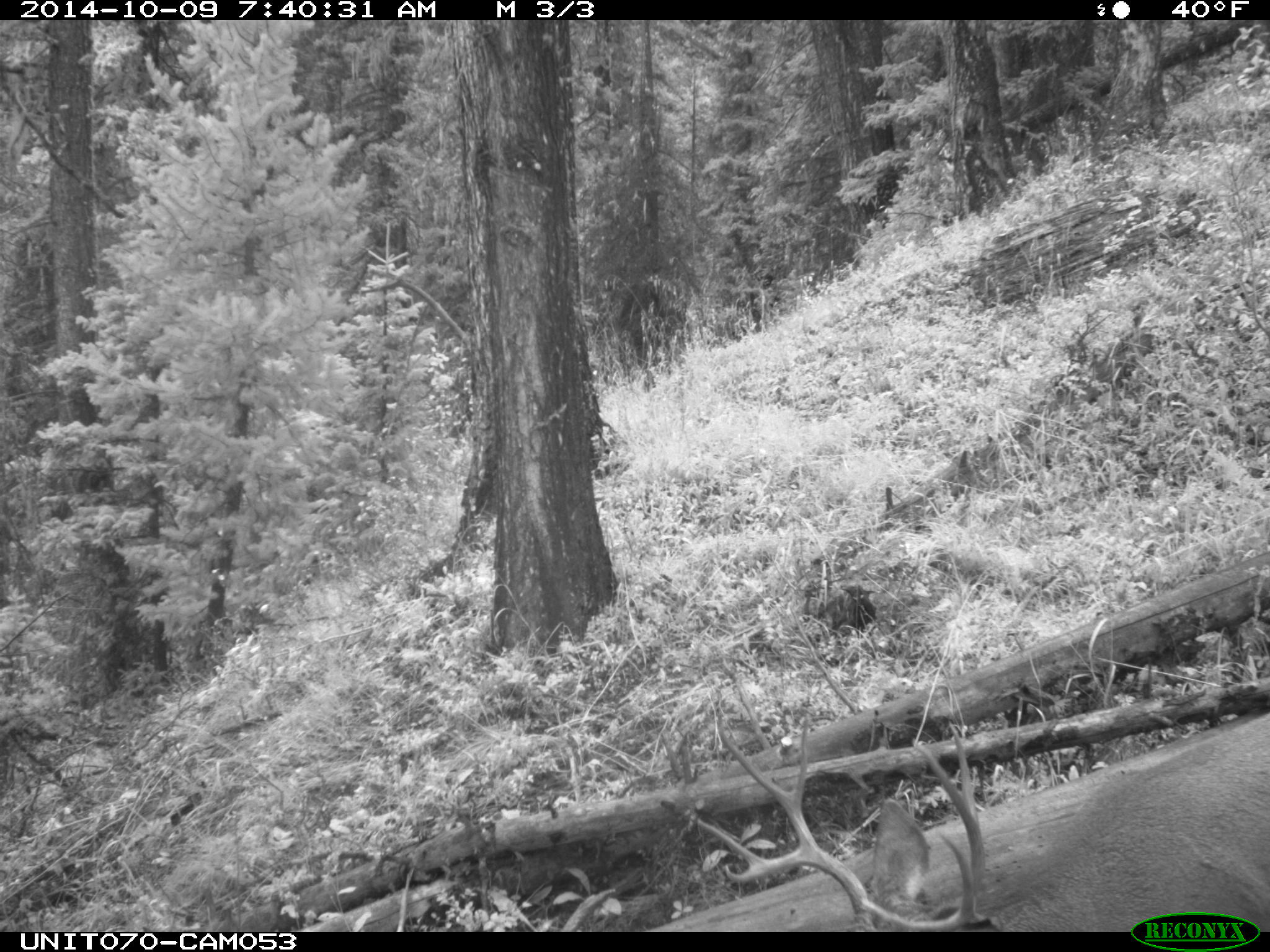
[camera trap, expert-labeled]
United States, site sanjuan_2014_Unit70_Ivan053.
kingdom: Animalia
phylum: Chordata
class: Mammalia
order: Artiodactyla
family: Cervidae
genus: Odocoileus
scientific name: Odocoileus hemionus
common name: mule deer